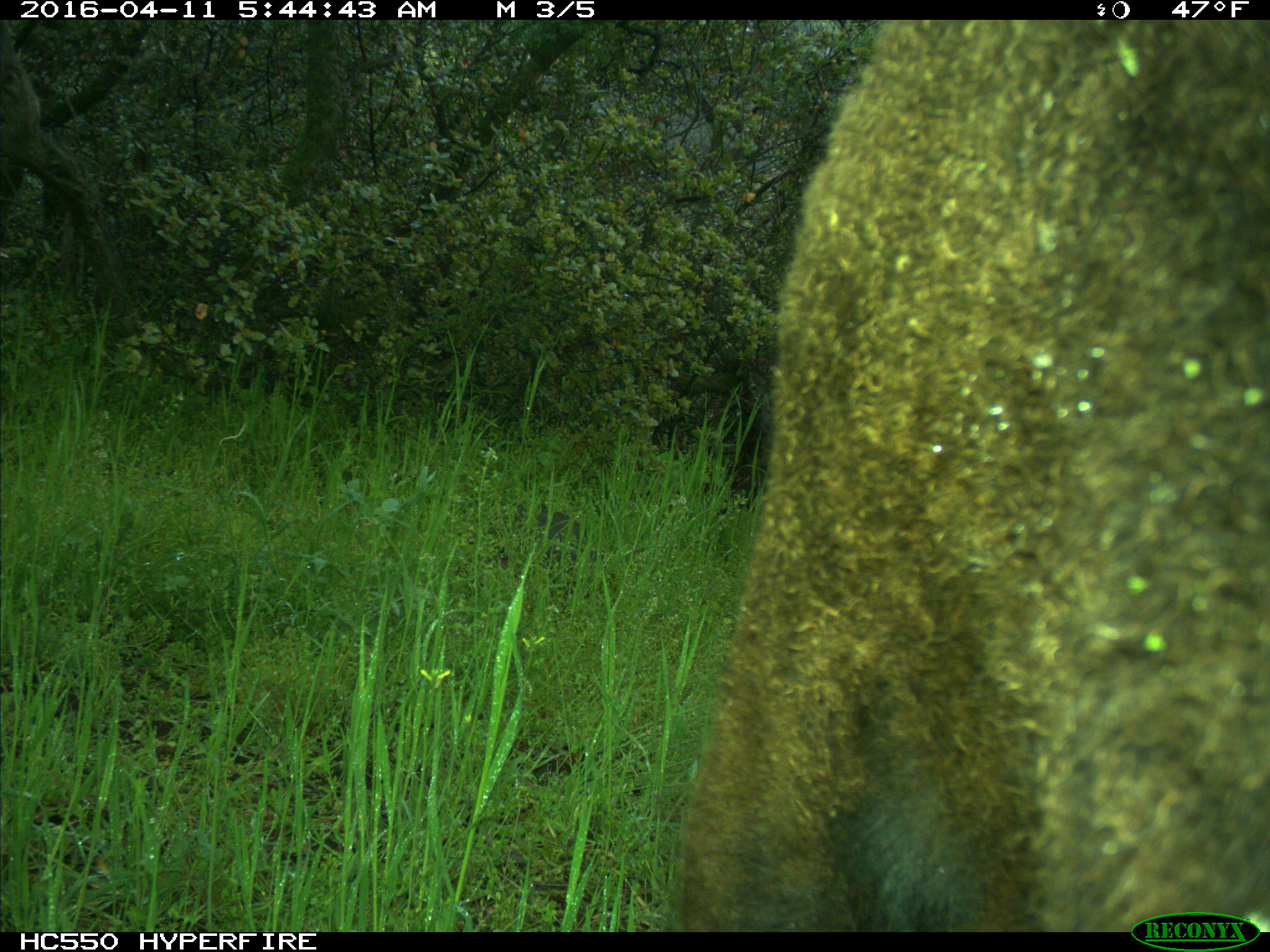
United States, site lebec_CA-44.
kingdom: Animalia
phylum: Chordata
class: Mammalia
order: Artiodactyla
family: Bovidae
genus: Bos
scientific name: Bos taurus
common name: domestic cow